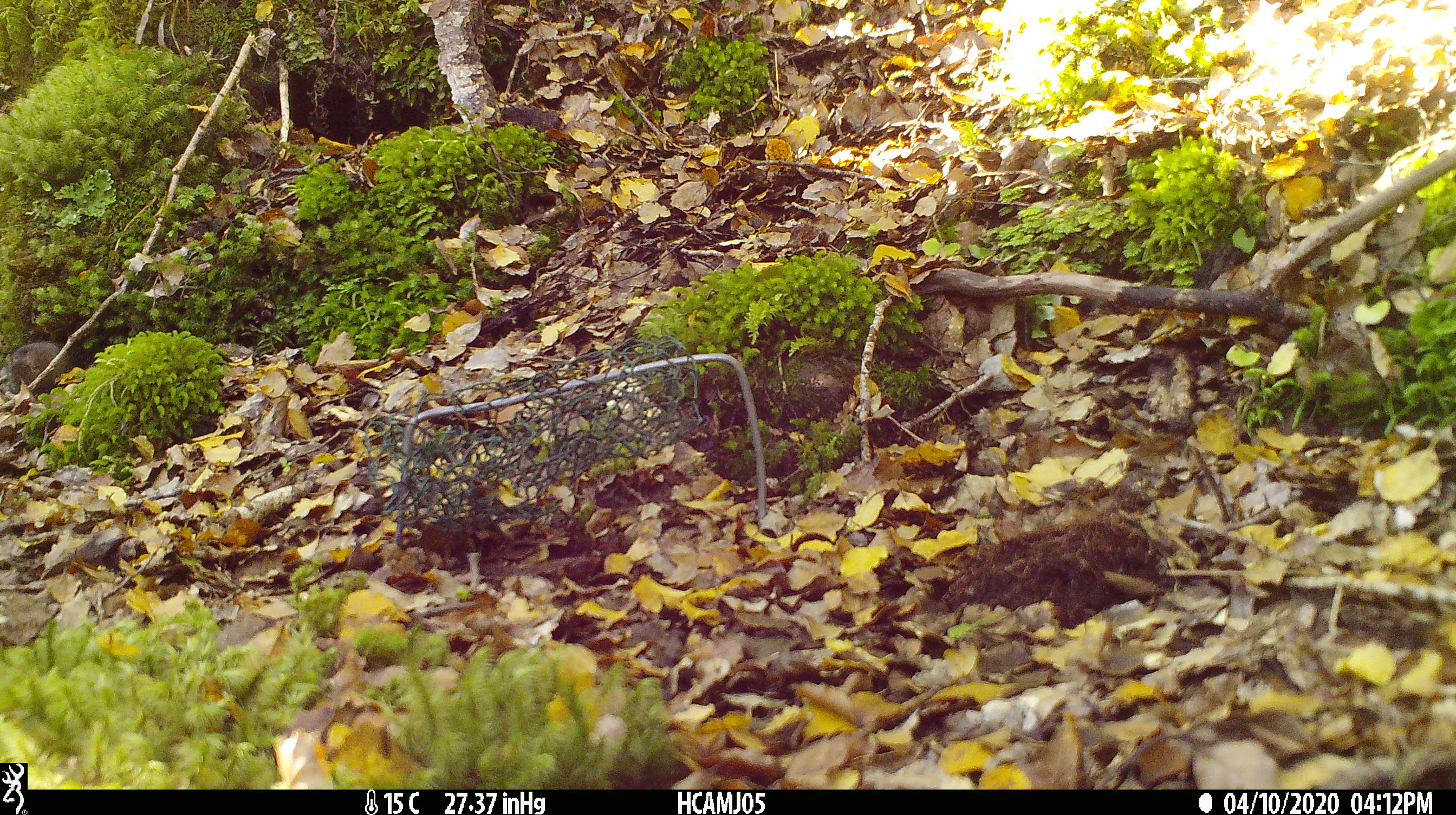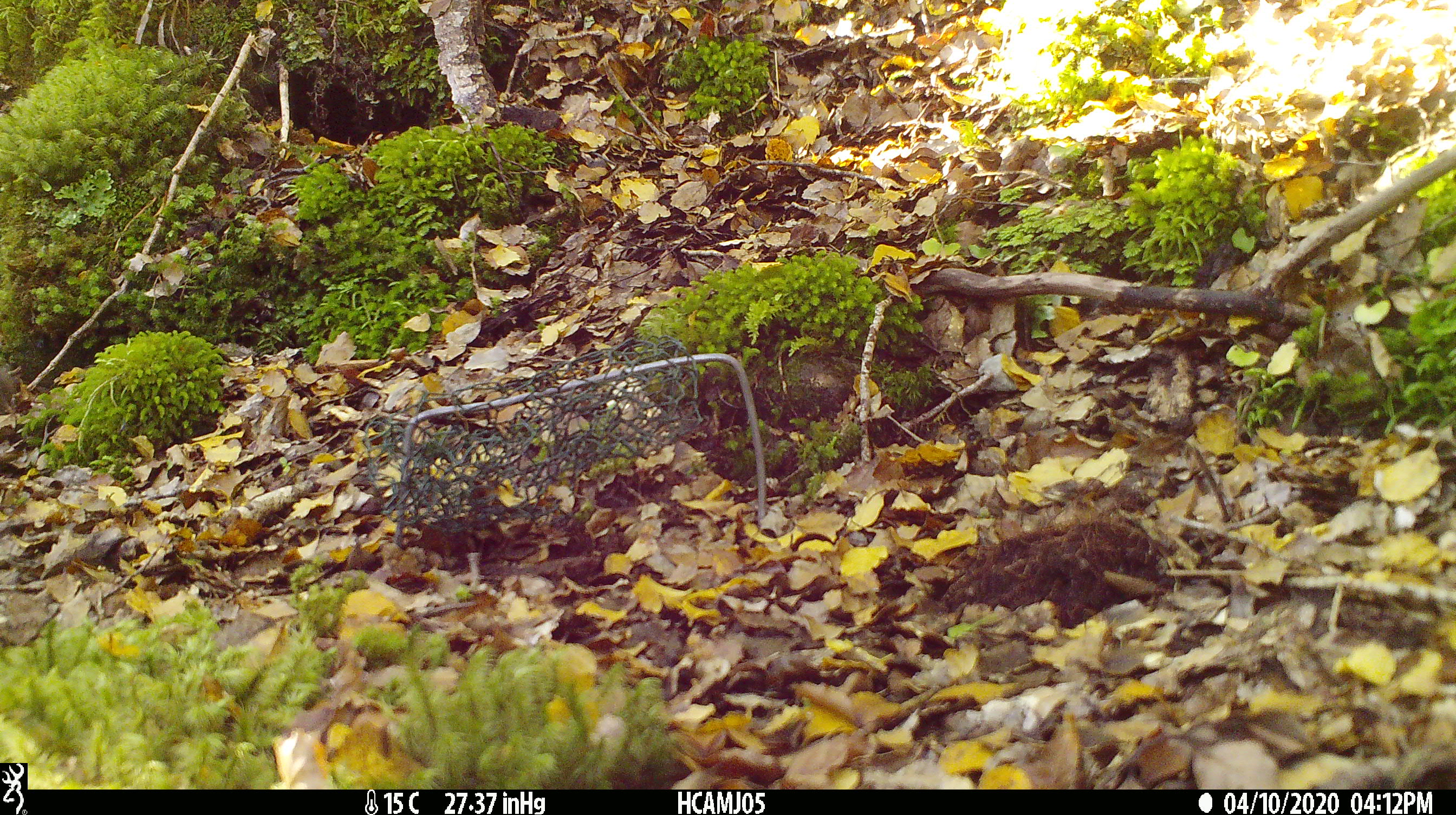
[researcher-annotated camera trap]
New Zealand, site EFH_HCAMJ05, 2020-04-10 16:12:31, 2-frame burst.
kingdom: Animalia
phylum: Chordata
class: Mammalia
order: Rodentia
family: Muridae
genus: Mus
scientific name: Mus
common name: mouse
Mouse (Mus).